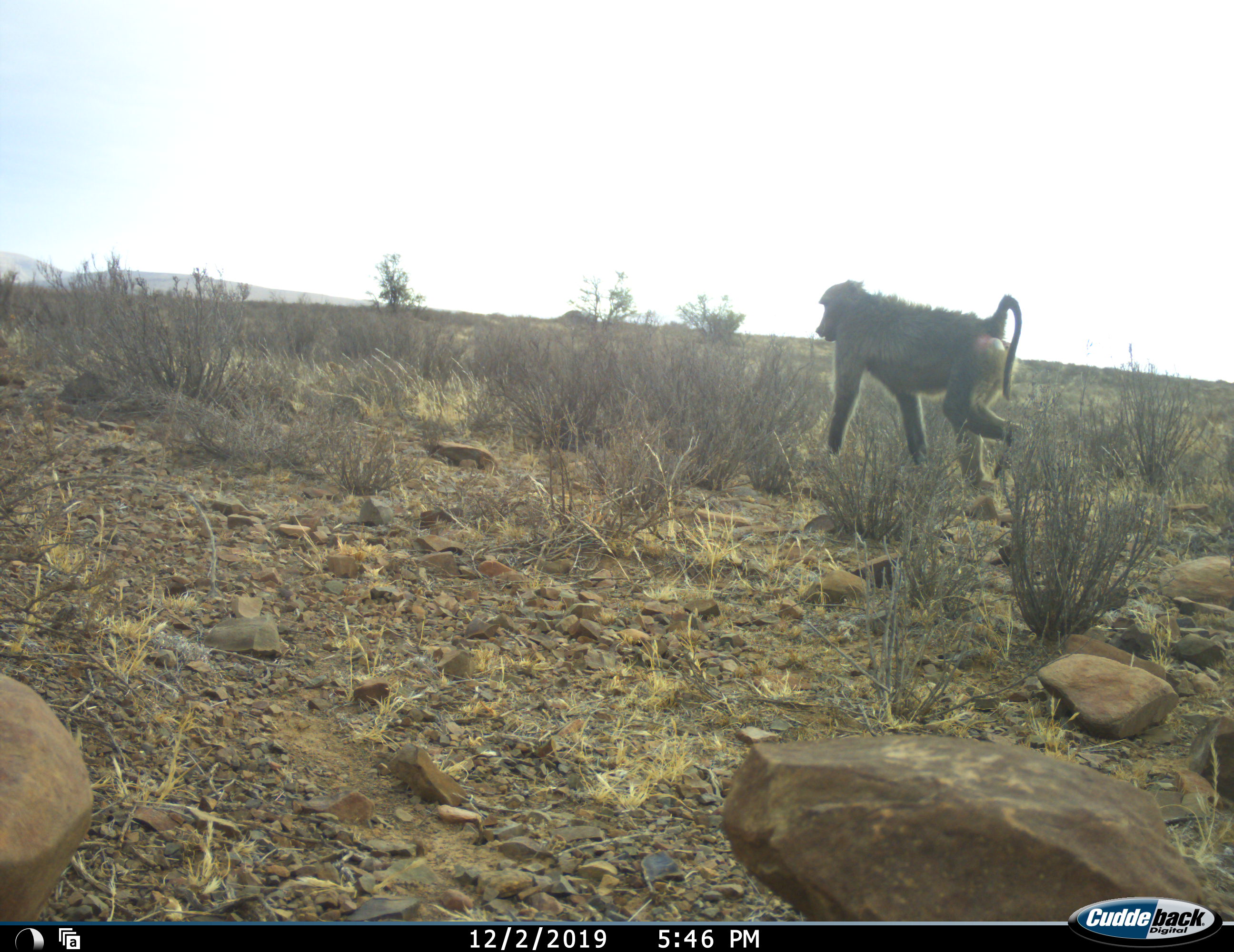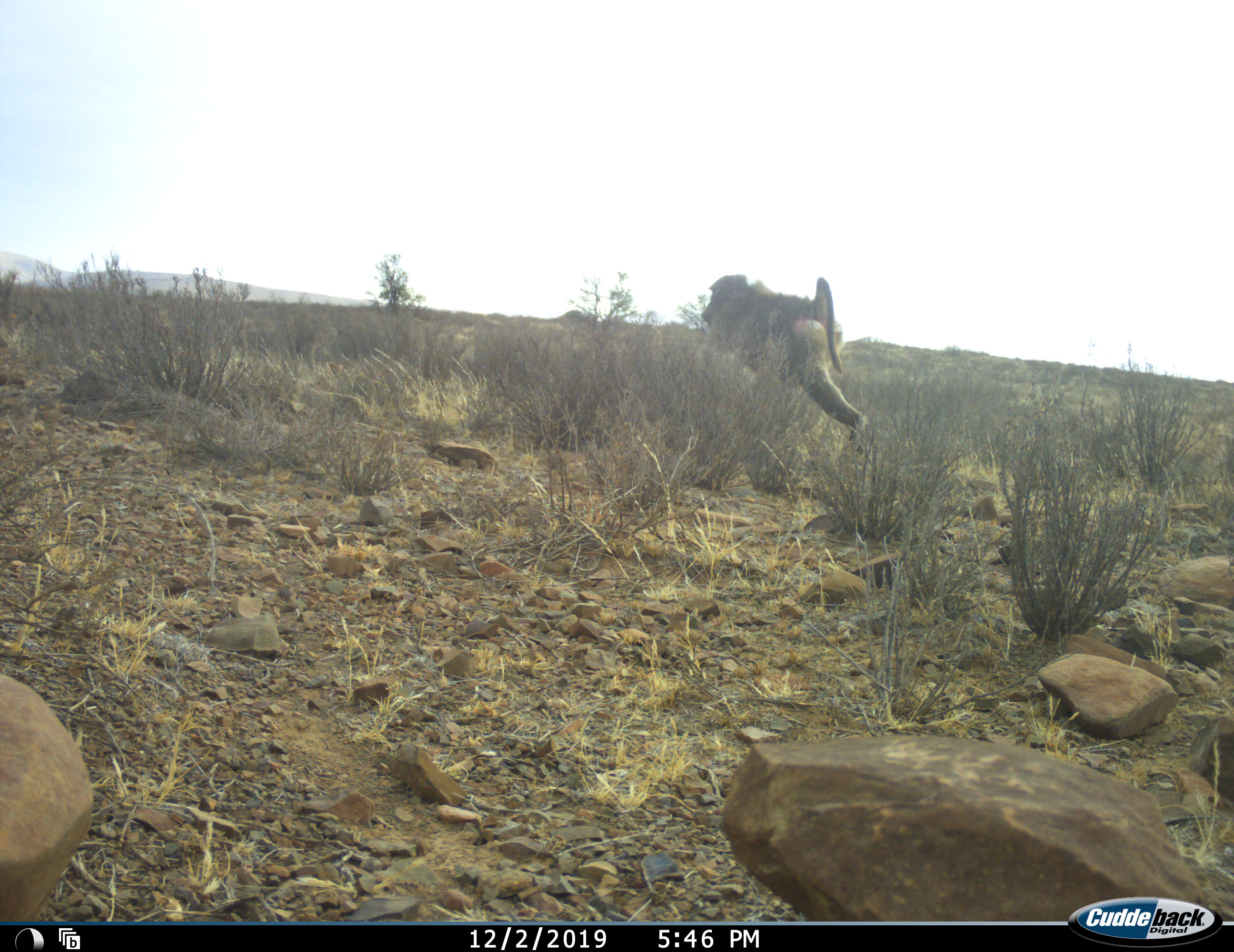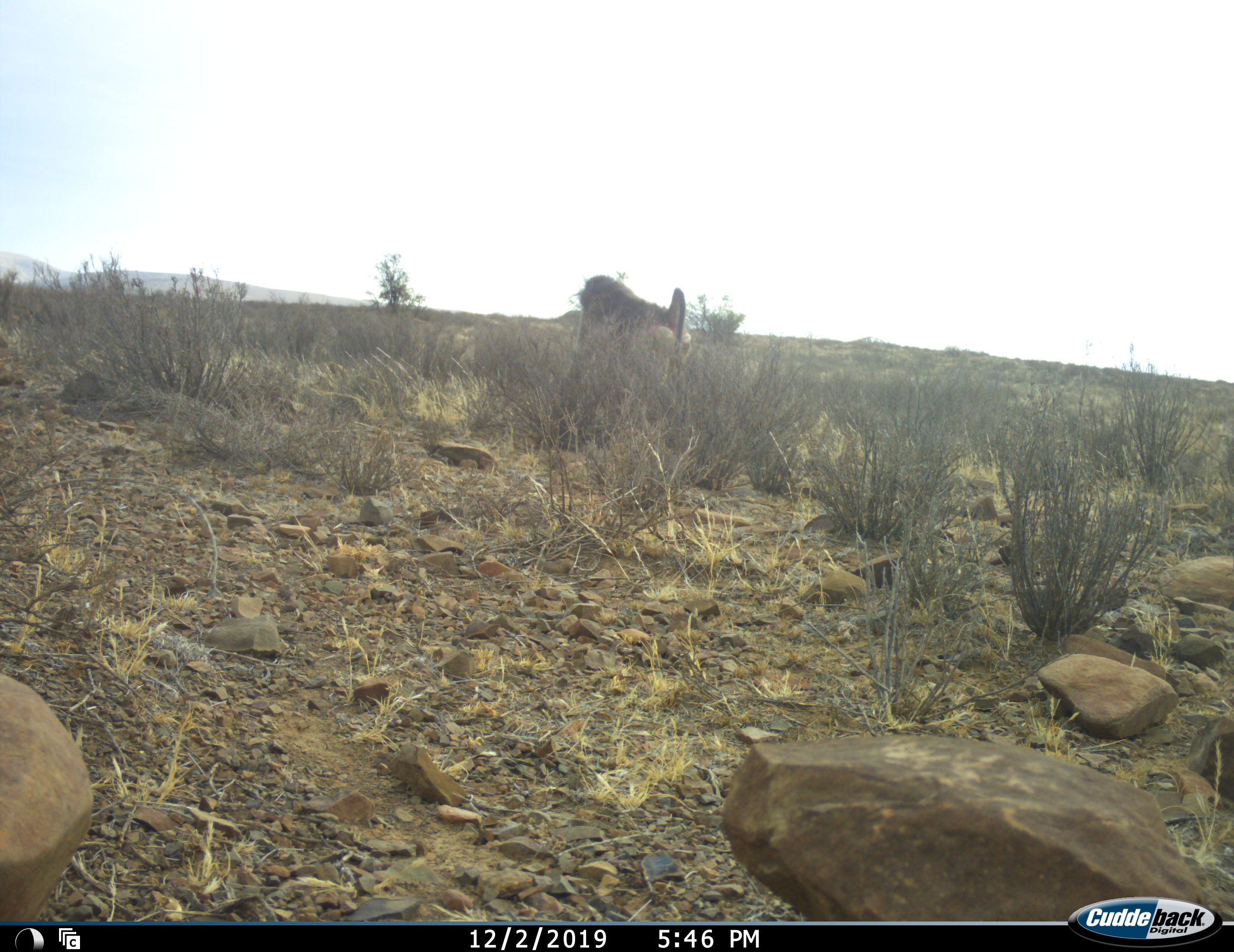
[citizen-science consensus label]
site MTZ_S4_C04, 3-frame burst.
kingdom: Animalia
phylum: Chordata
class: Mammalia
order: Primates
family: Cercopithecidae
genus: Papio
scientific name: Papio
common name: baboon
Baboon (Papio), count 1. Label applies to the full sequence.